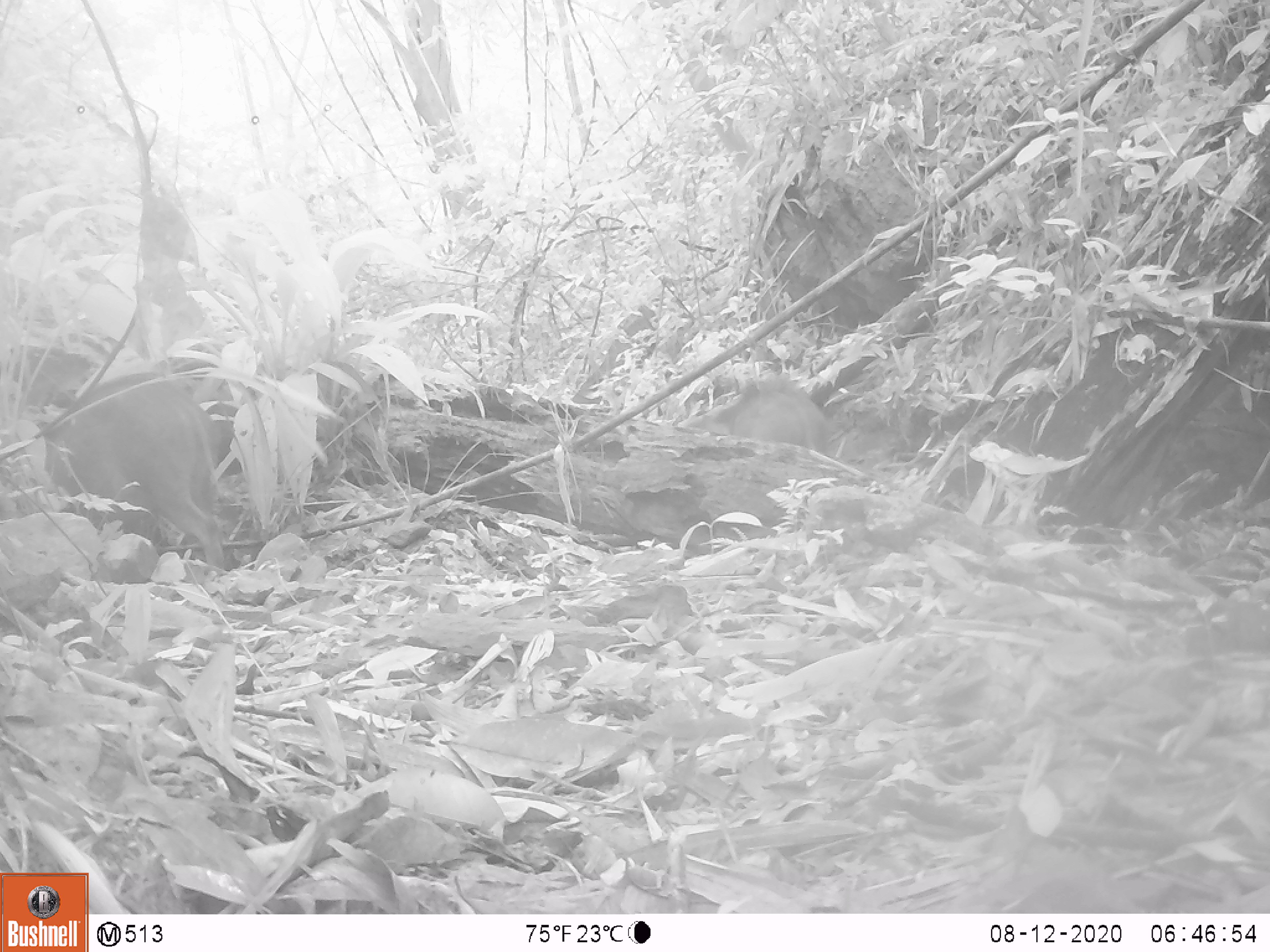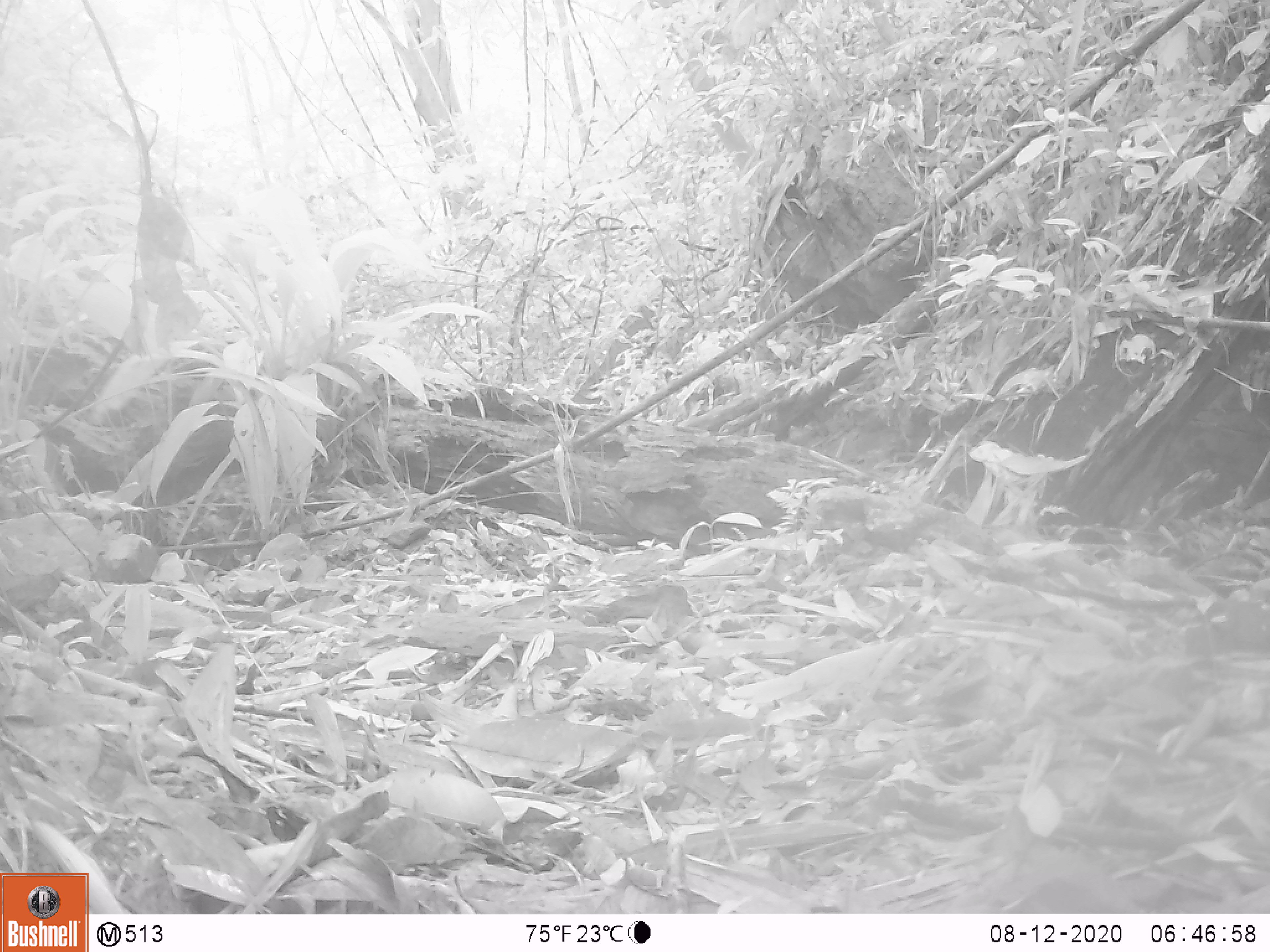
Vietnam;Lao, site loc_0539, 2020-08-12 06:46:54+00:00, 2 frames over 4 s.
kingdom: Animalia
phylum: Chordata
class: Mammalia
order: Artiodactyla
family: Suidae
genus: Sus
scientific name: Sus scrofa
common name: eurasian wild pig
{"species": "eurasian wild pig (Sus scrofa)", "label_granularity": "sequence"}